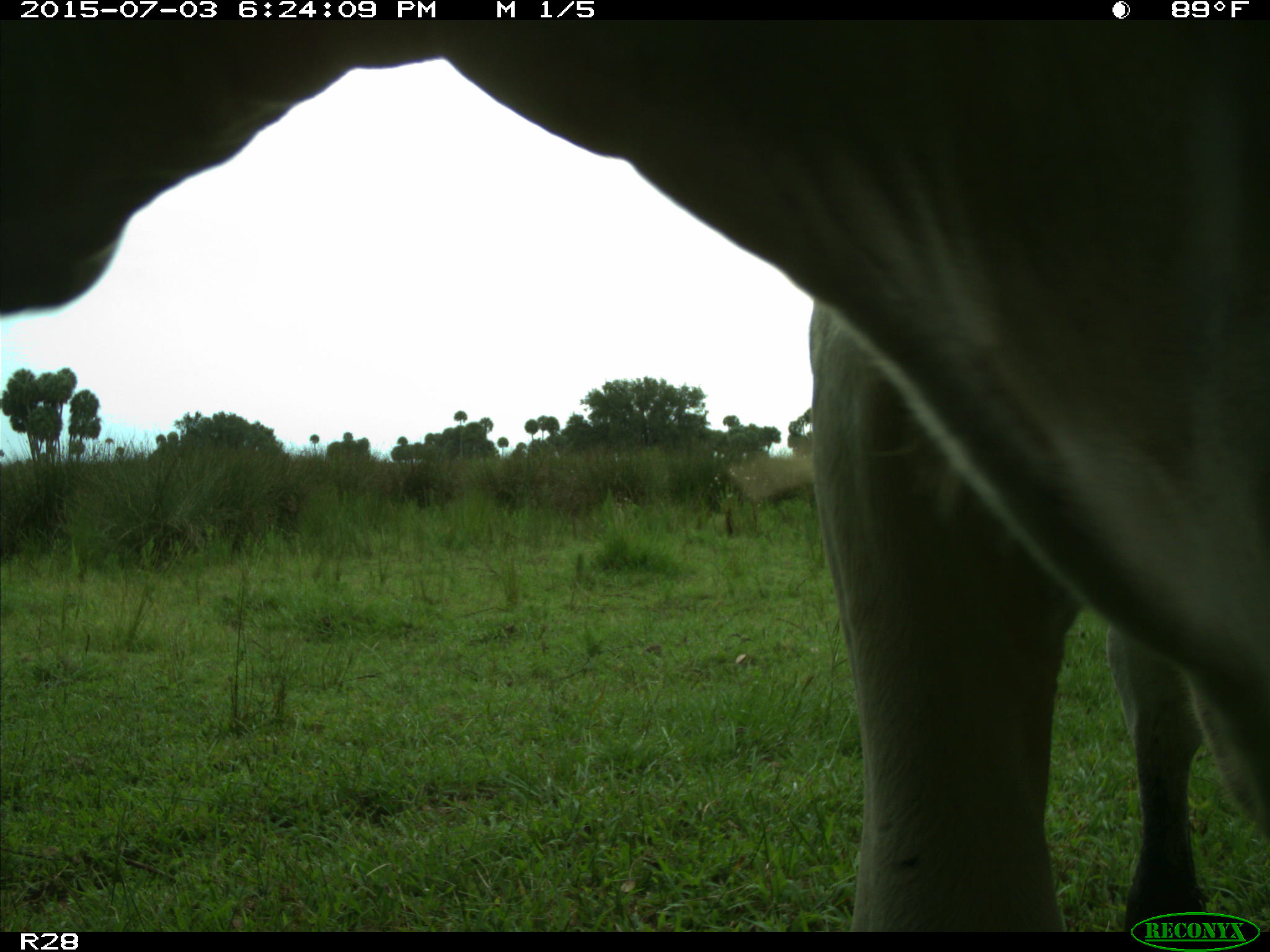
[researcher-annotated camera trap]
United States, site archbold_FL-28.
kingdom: Animalia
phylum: Chordata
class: Mammalia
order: Artiodactyla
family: Bovidae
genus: Bos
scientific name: Bos taurus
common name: domestic cow